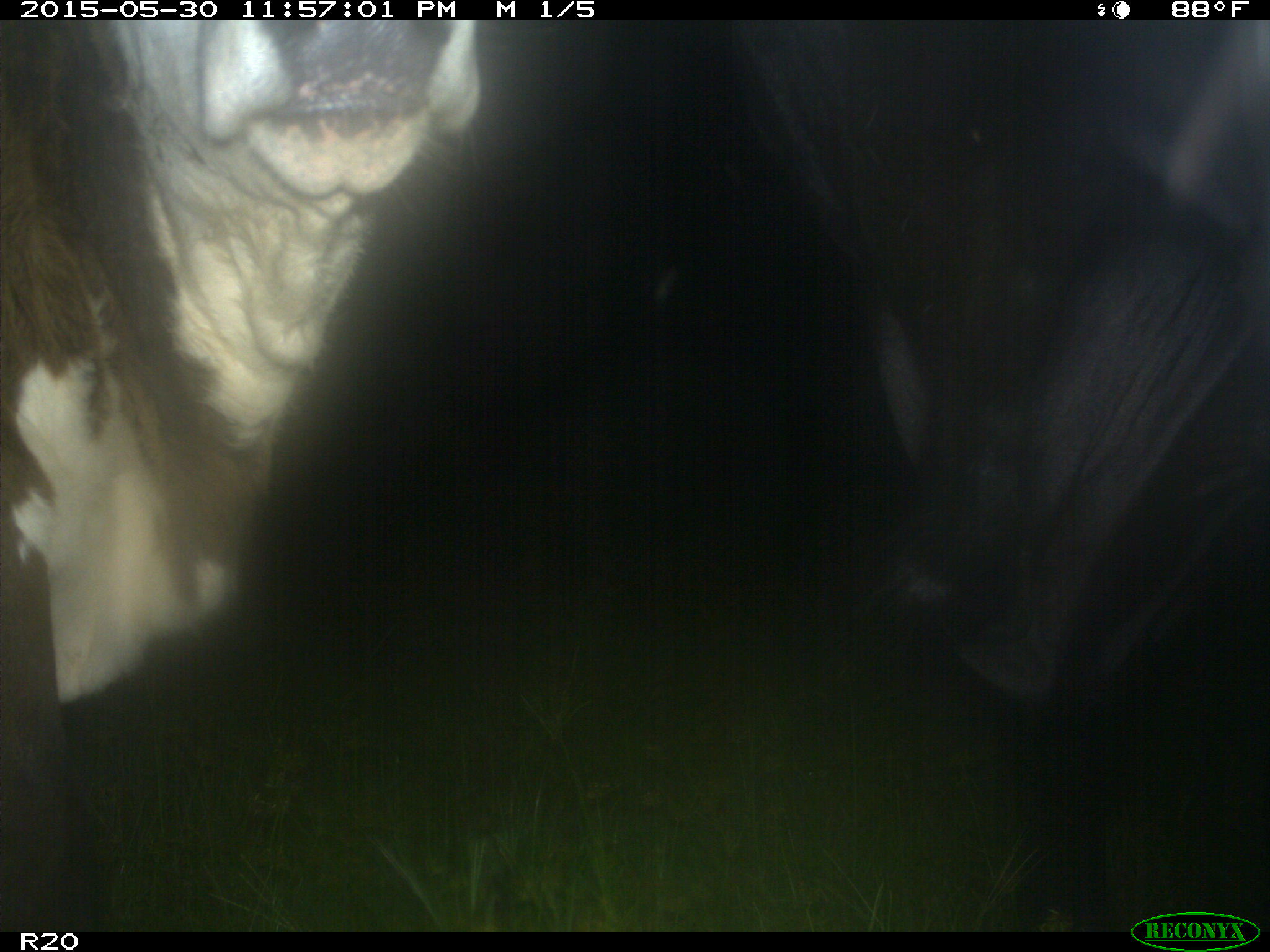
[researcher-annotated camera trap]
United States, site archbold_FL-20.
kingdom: Animalia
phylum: Chordata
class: Mammalia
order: Artiodactyla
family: Bovidae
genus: Bos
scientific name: Bos taurus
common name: domestic cow